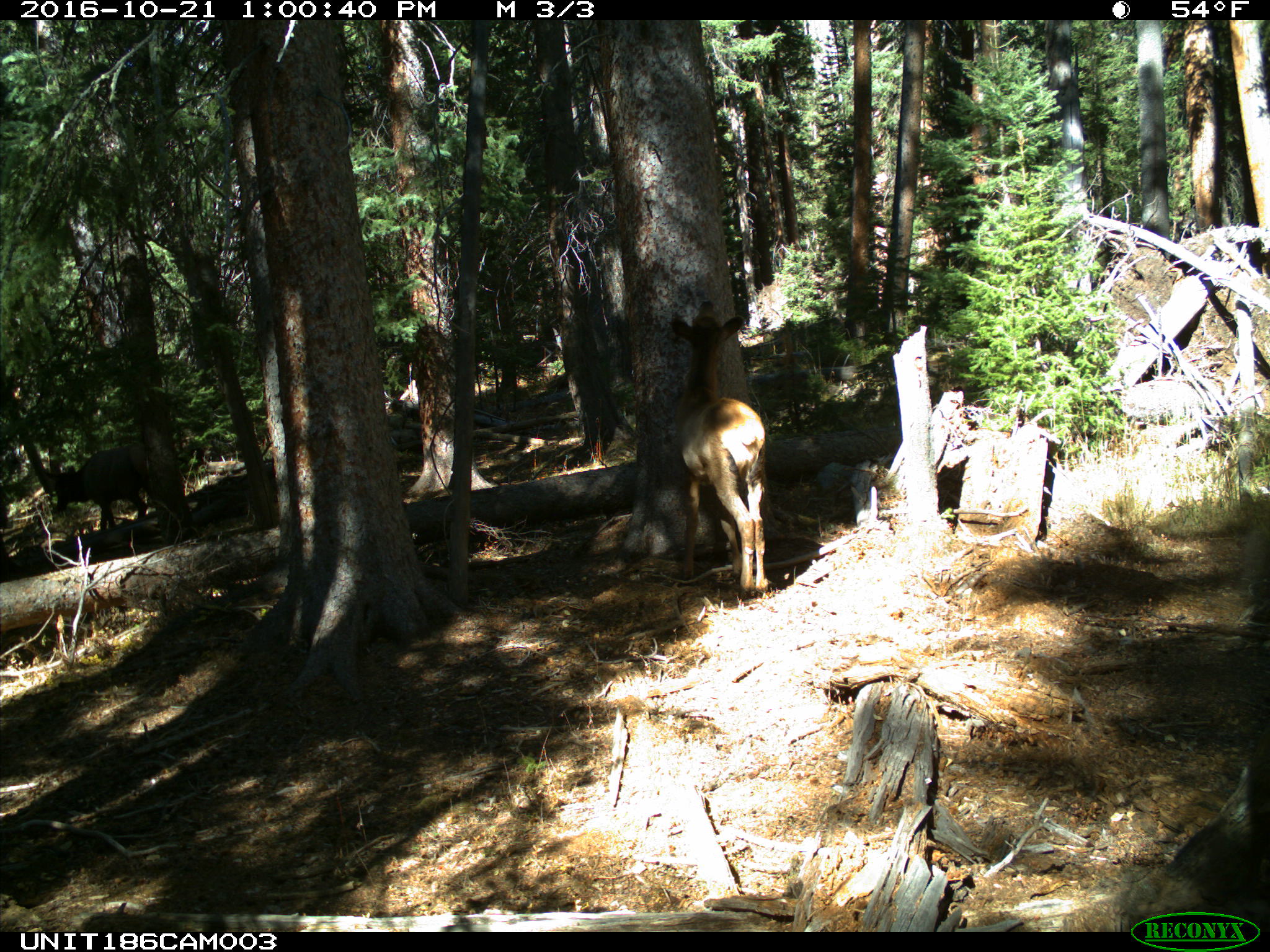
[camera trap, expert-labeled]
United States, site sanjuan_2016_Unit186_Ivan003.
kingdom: Animalia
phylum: Chordata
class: Mammalia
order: Artiodactyla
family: Cervidae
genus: Cervus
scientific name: Cervus elaphus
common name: red deer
Cervus elaphus (red deer).